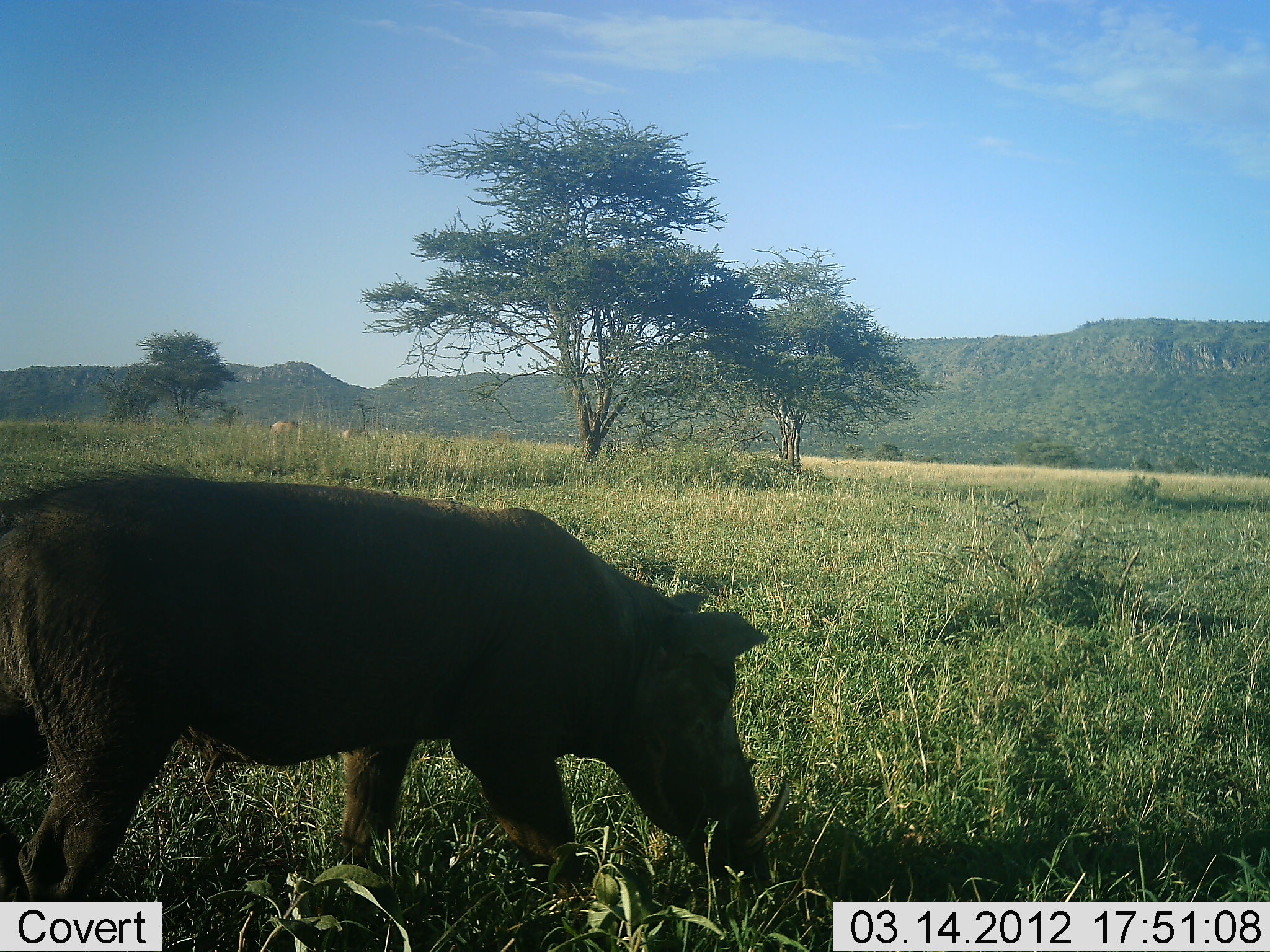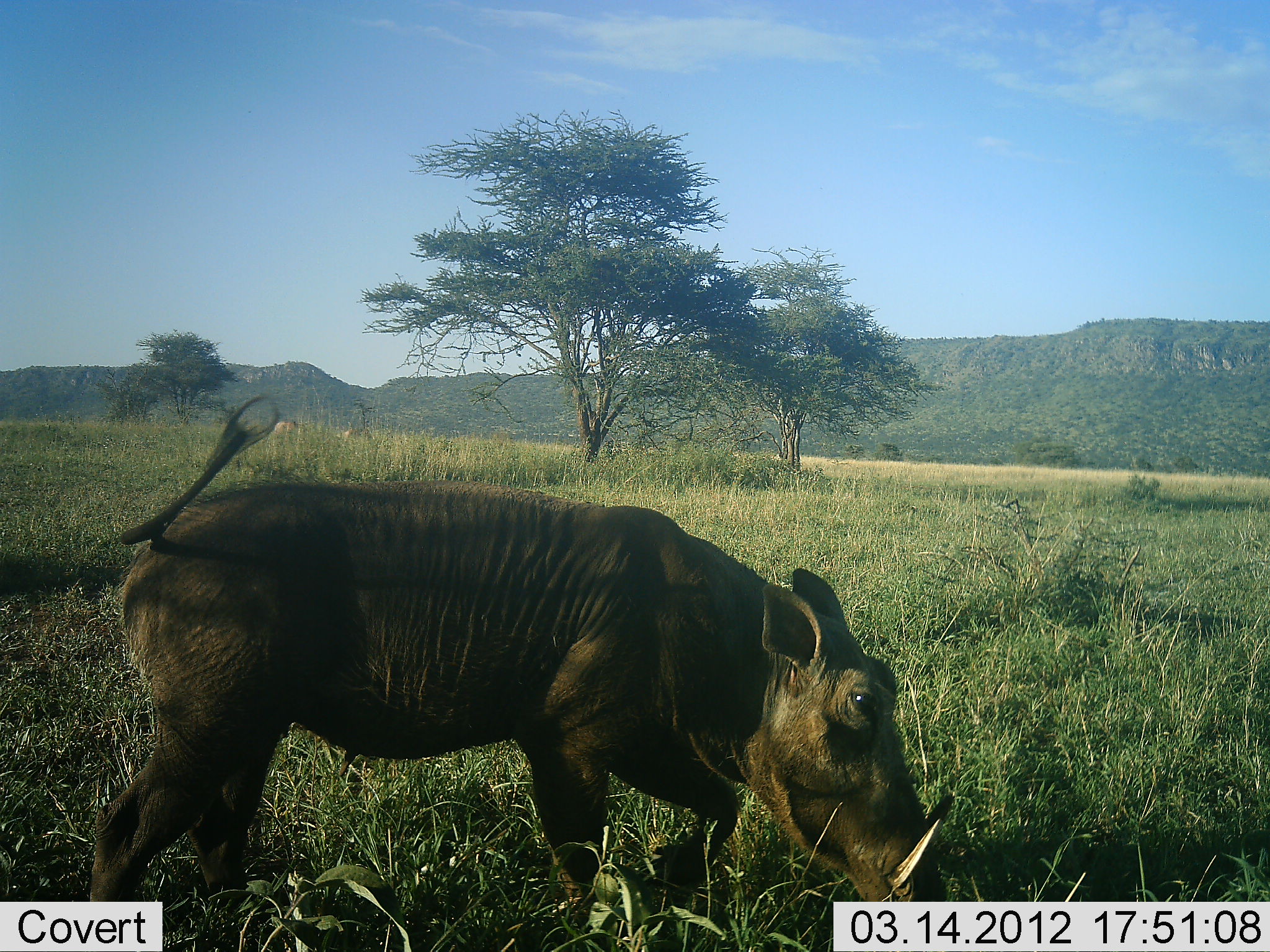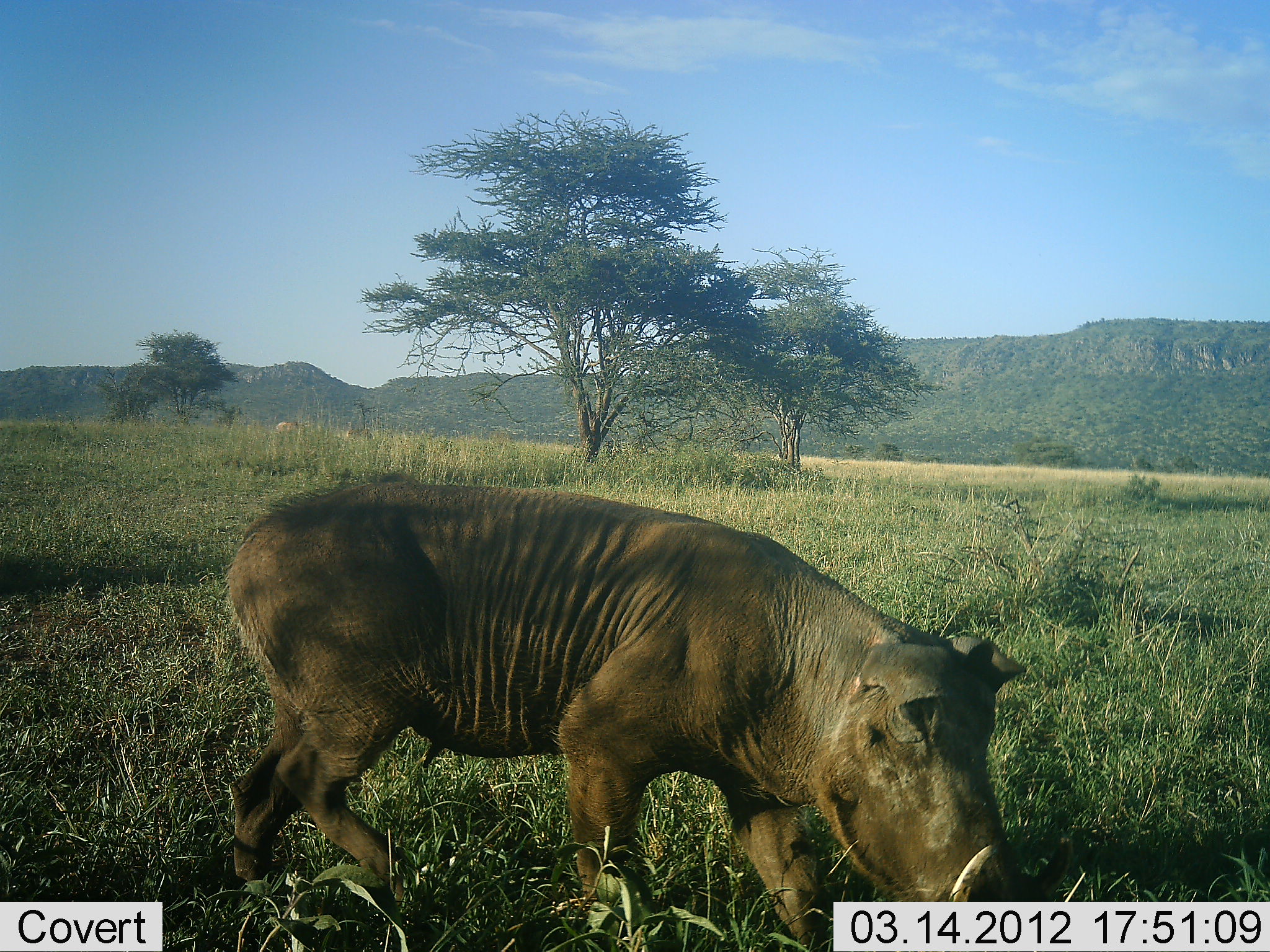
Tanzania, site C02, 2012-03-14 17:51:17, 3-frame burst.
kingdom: Animalia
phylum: Chordata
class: Mammalia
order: Artiodactyla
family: Suidae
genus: Phacochoerus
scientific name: Phacochoerus africanus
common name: warthog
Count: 1.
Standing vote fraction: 15%.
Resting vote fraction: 0%.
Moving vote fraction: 70%.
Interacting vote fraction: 0%.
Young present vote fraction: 5%.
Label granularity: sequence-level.